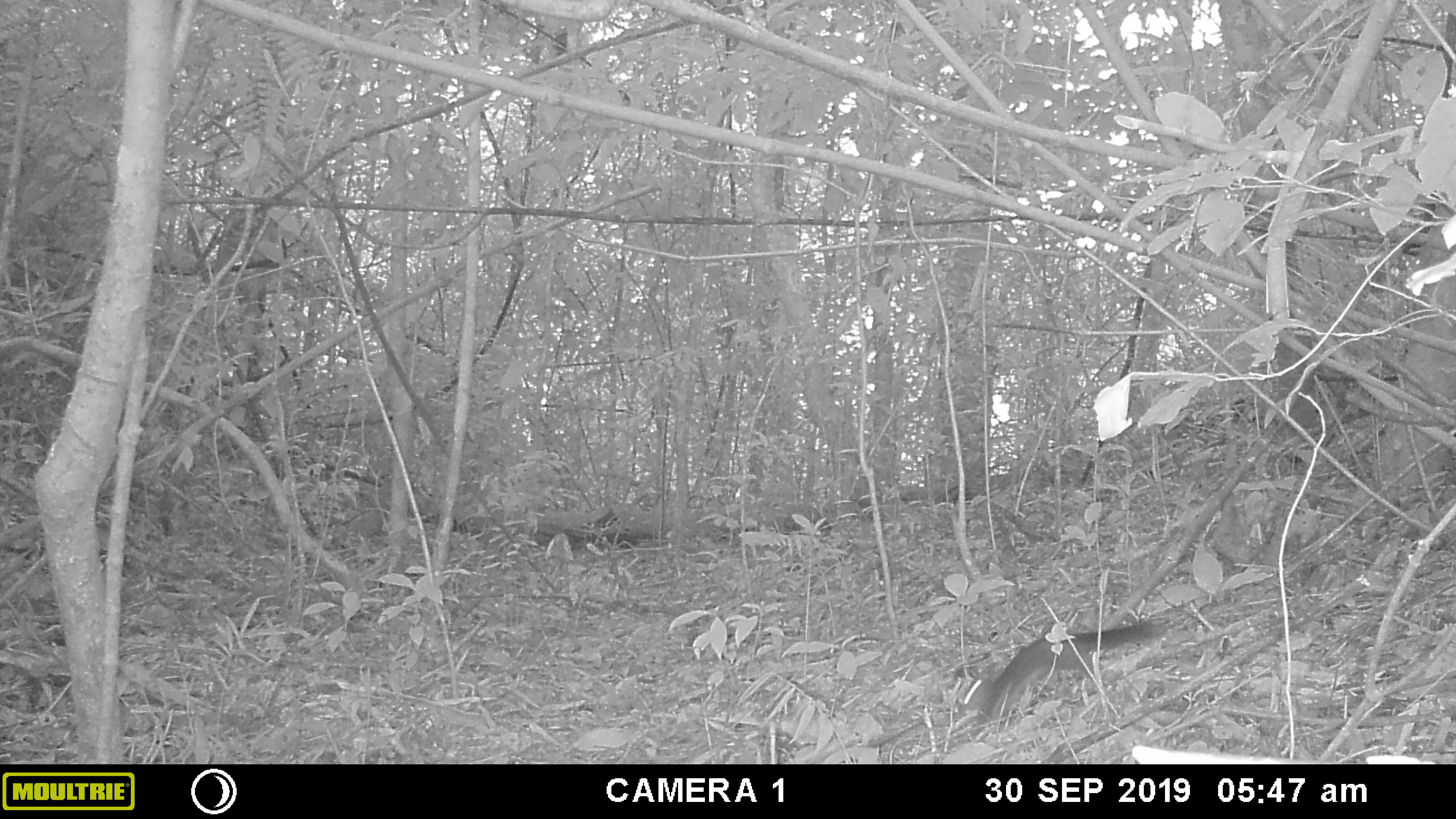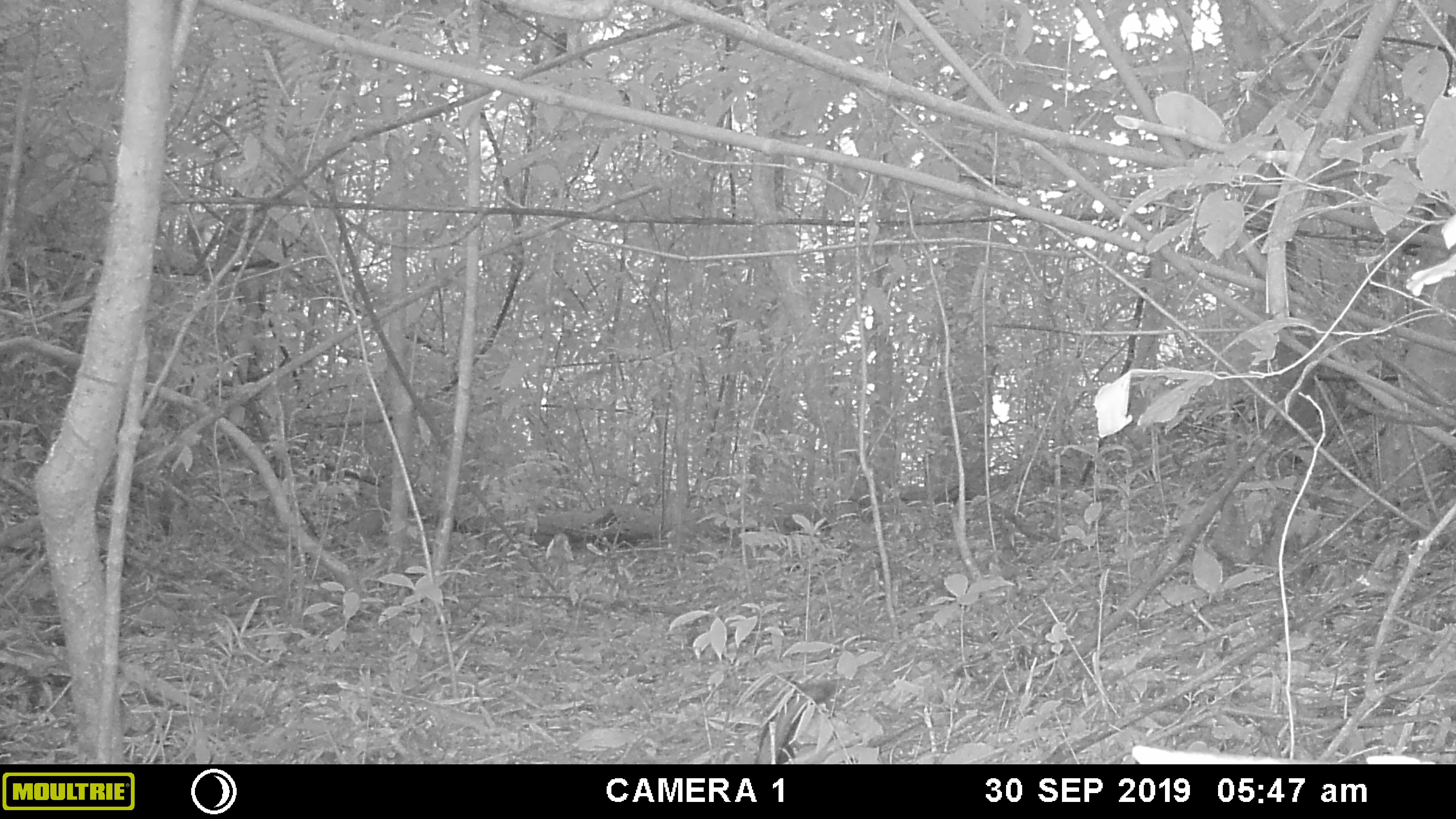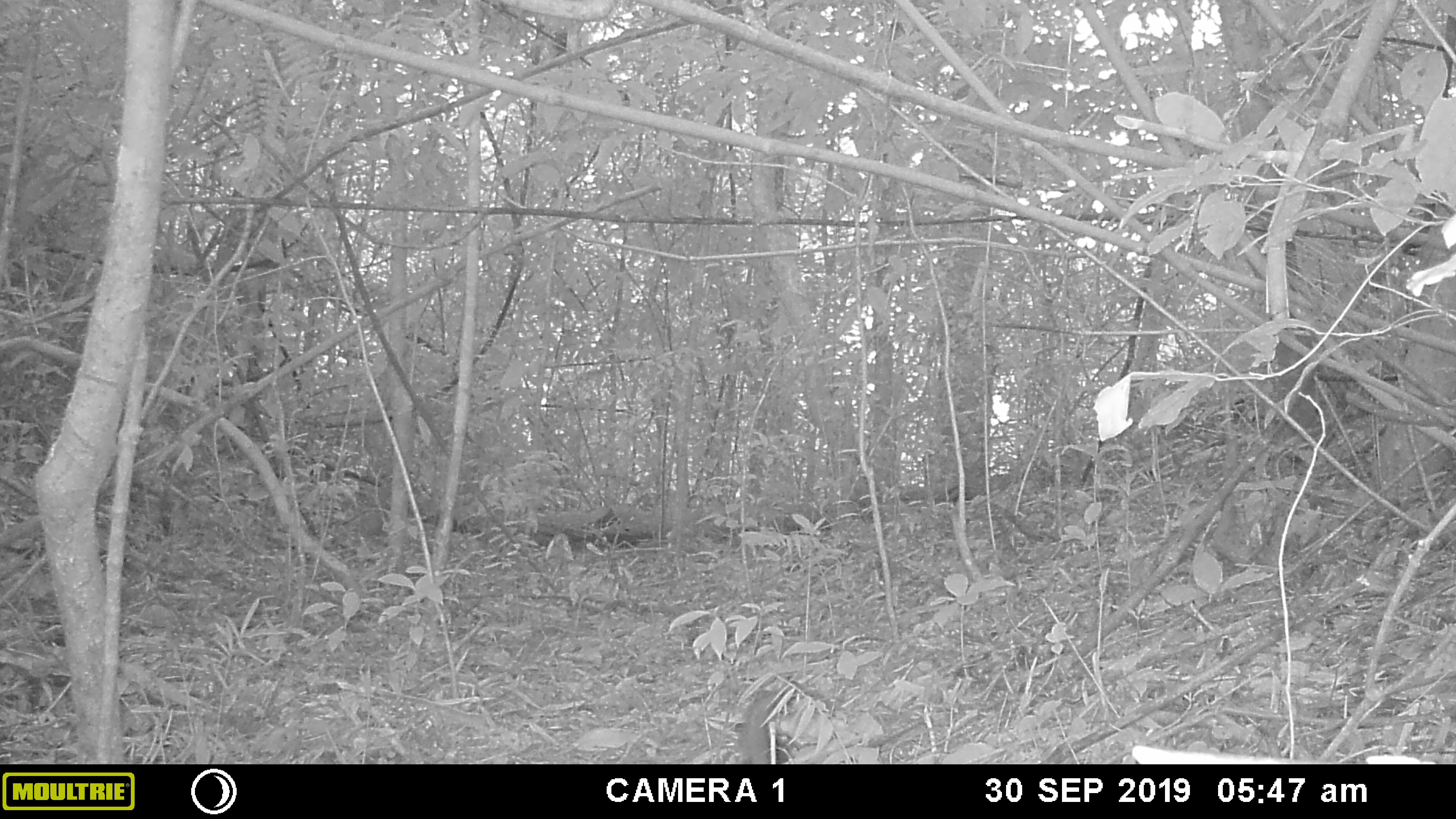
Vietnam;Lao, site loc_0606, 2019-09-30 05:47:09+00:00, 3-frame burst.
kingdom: Animalia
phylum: Chordata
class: Mammalia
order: Rodentia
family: Sciuridae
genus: Dremomys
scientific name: Dremomys rufigenis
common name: red-cheeked squirrel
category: red cheeked squirrel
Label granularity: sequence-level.